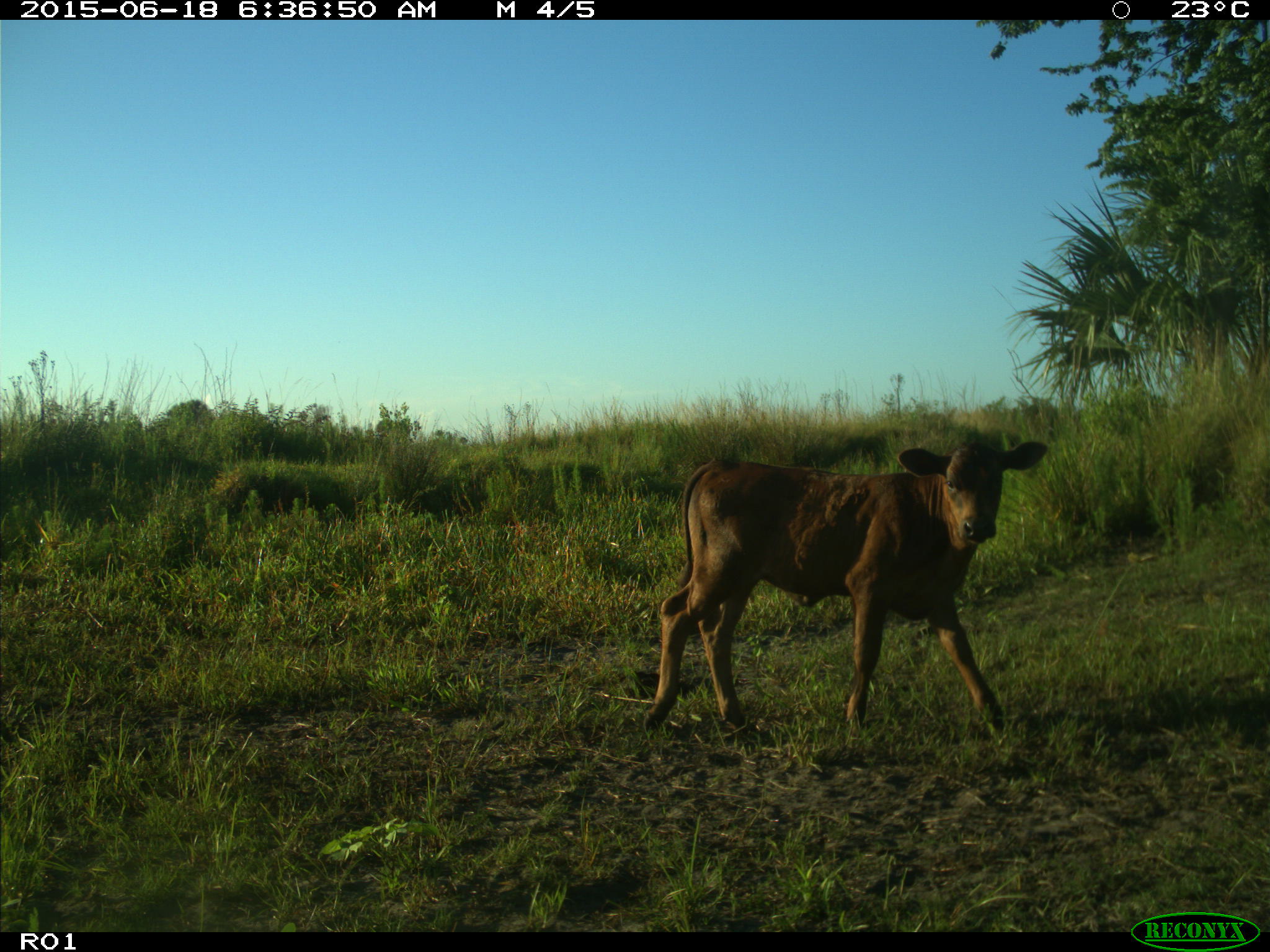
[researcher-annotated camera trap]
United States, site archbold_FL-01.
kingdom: Animalia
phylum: Chordata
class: Mammalia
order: Artiodactyla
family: Bovidae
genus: Bos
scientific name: Bos taurus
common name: domestic cow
Bos taurus (domestic cow).